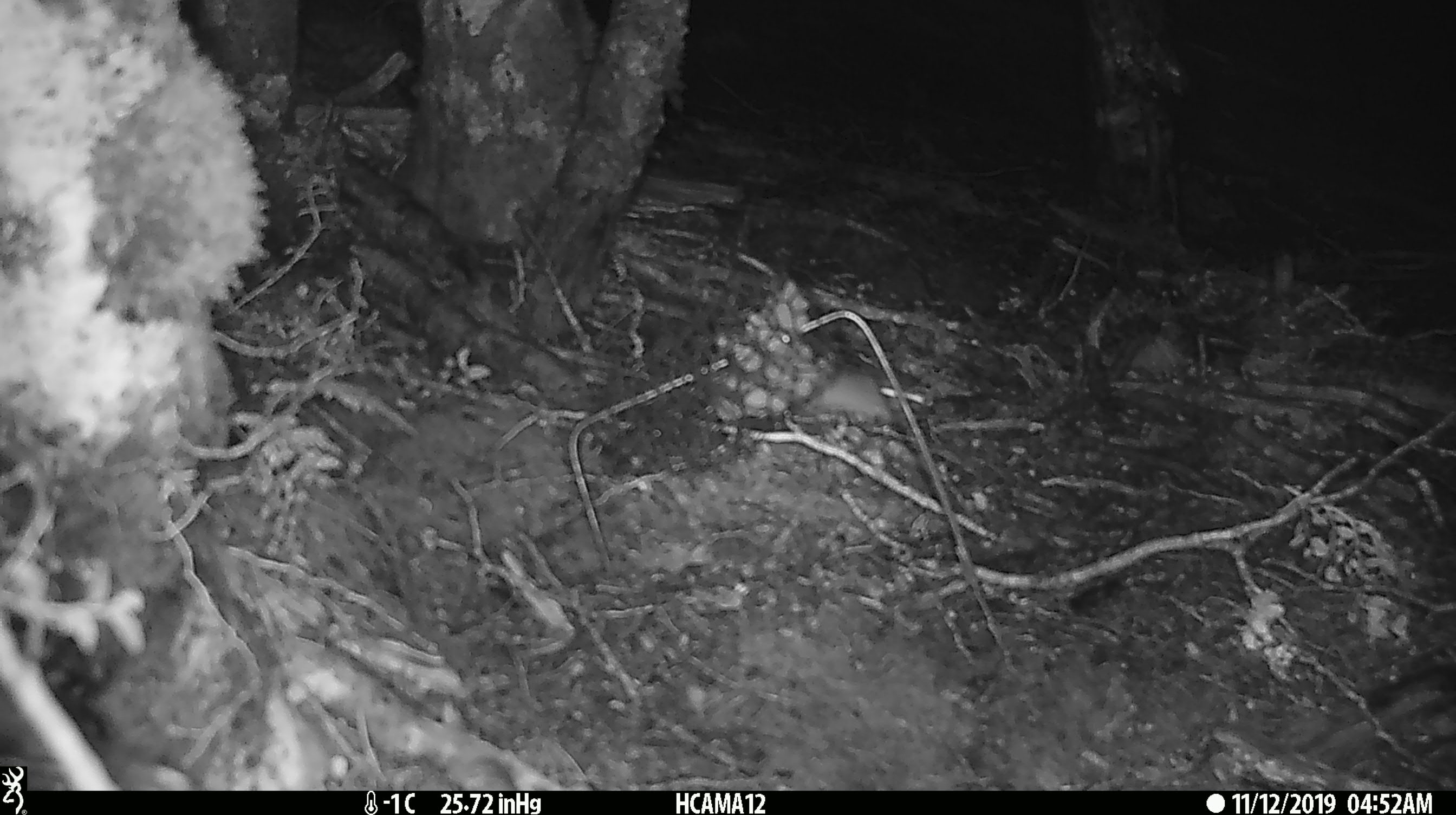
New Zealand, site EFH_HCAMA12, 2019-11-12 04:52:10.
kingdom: Animalia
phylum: Chordata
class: Mammalia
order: Rodentia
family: Muridae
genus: Mus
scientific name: Mus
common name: mouse